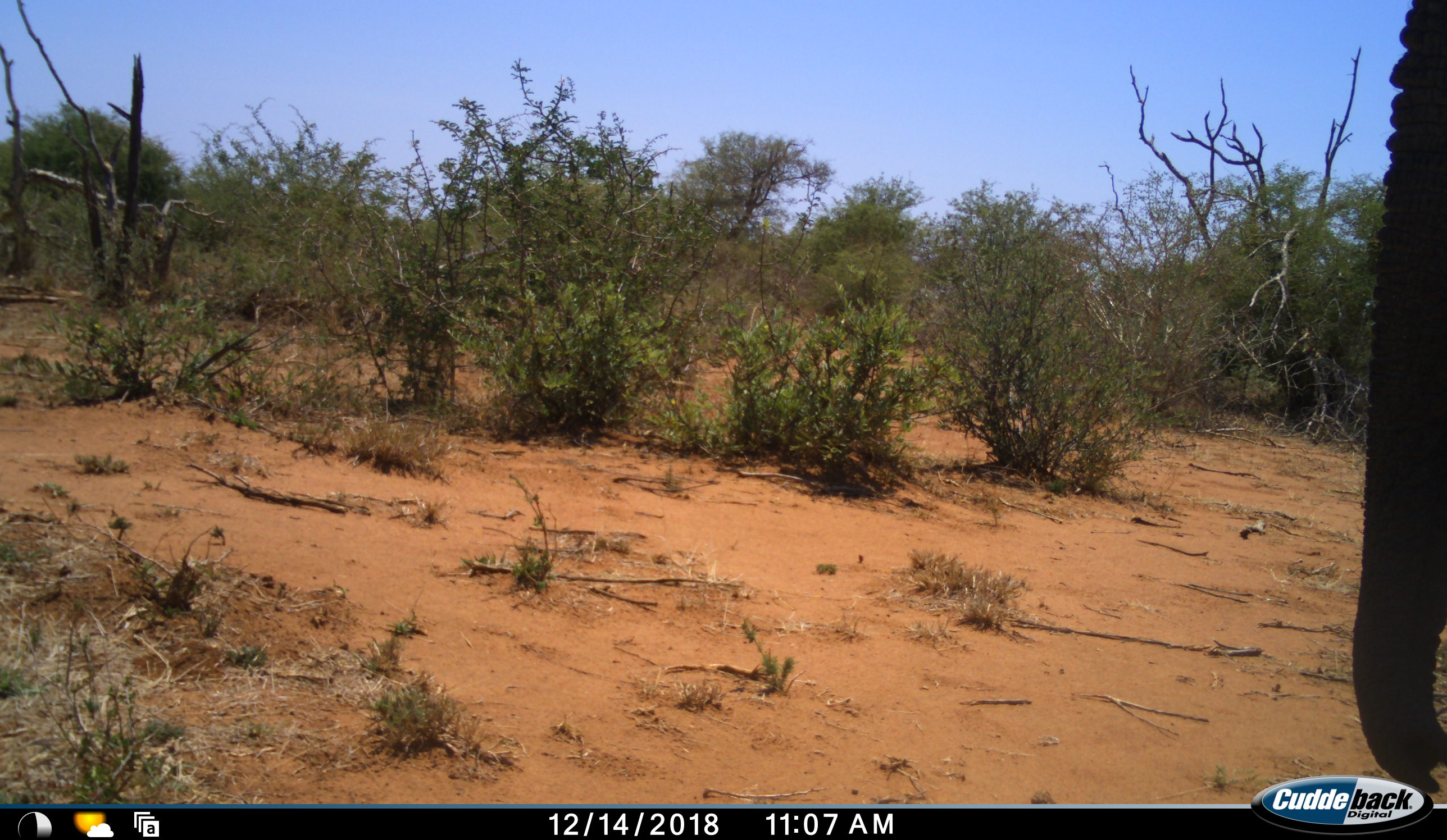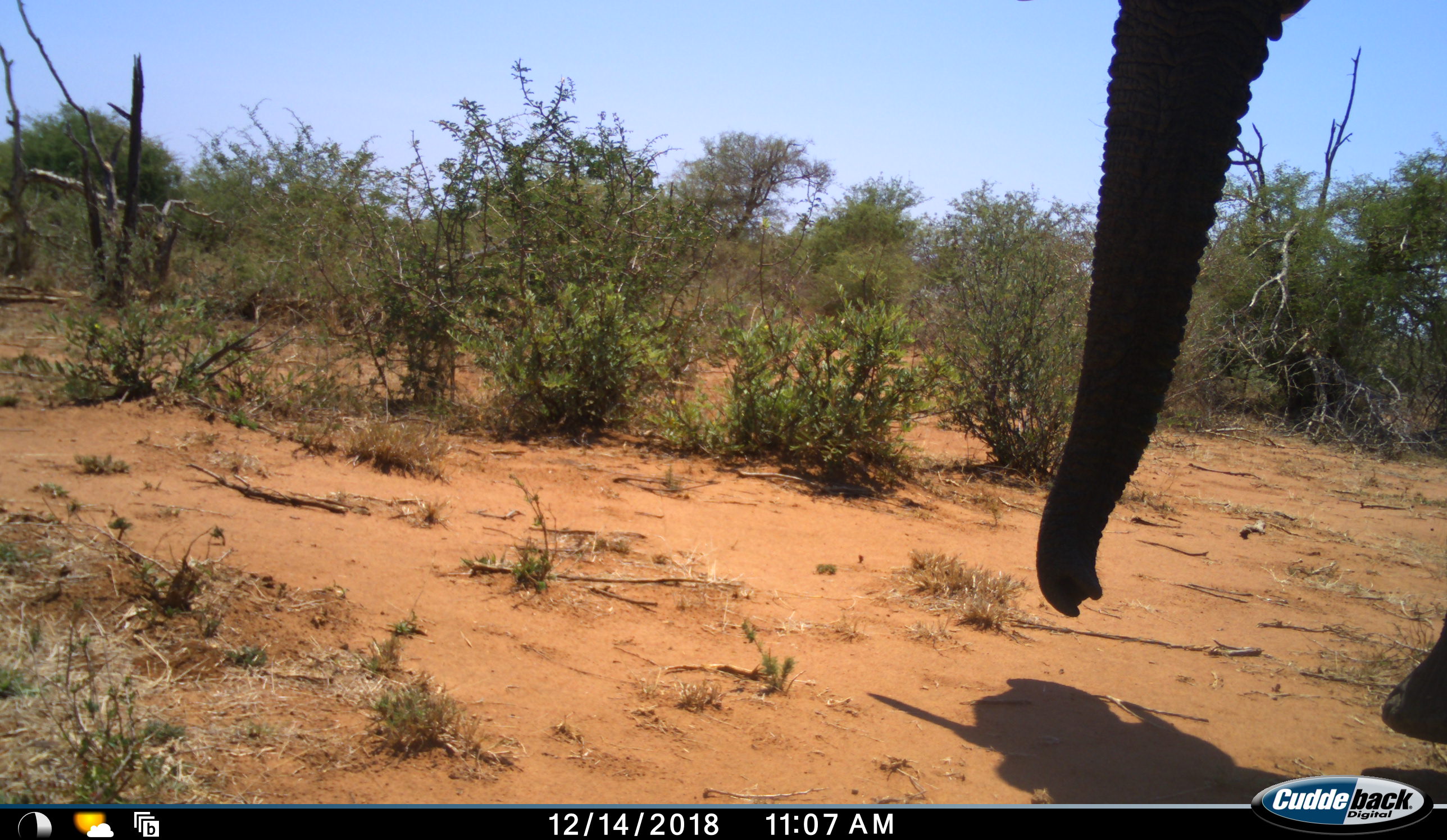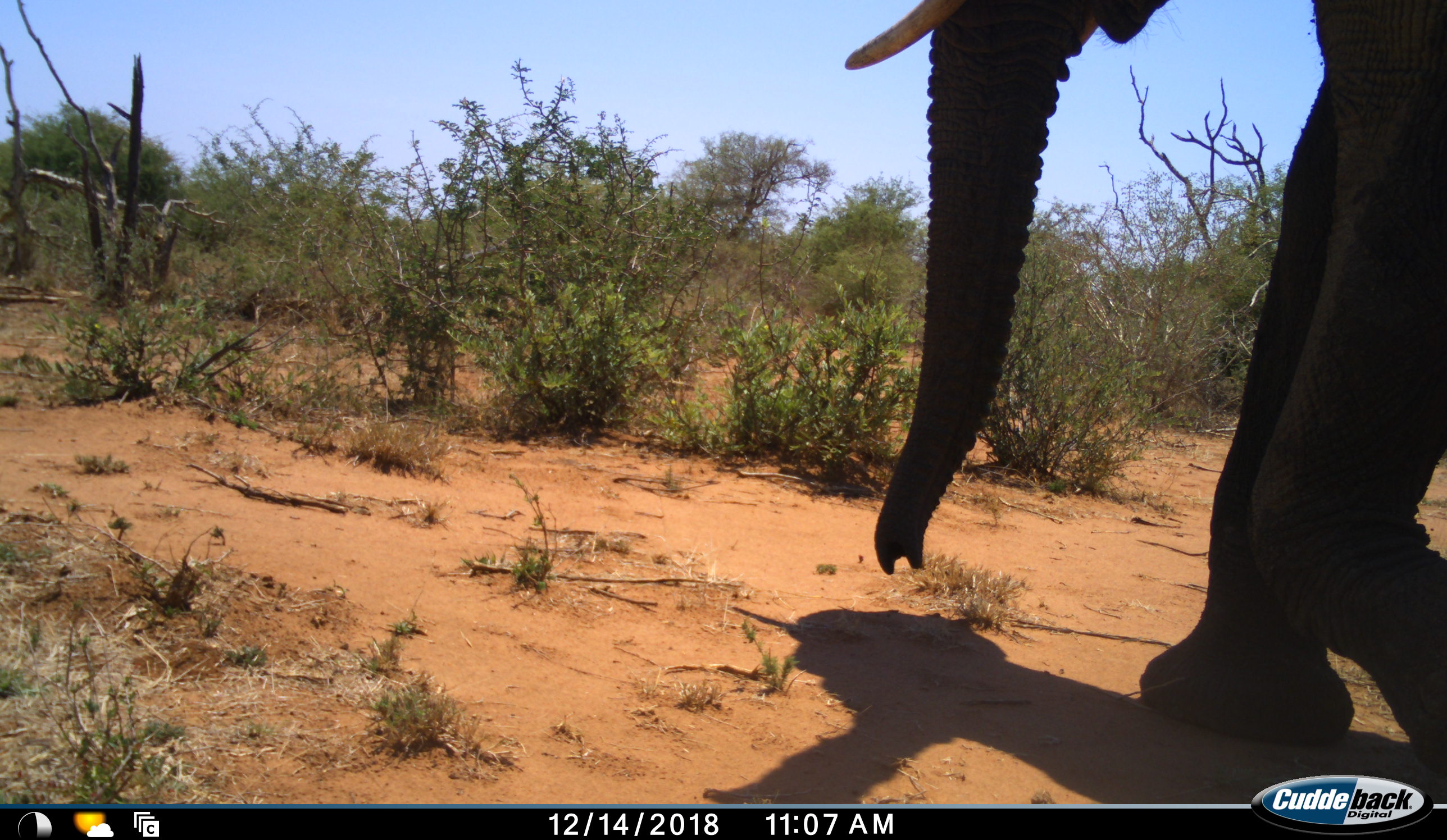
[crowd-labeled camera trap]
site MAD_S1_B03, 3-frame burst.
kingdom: Animalia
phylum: Chordata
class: Mammalia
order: Proboscidea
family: Elephantidae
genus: Loxodonta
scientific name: Loxodonta africana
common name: african bush elephant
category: elephant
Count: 1.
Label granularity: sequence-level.